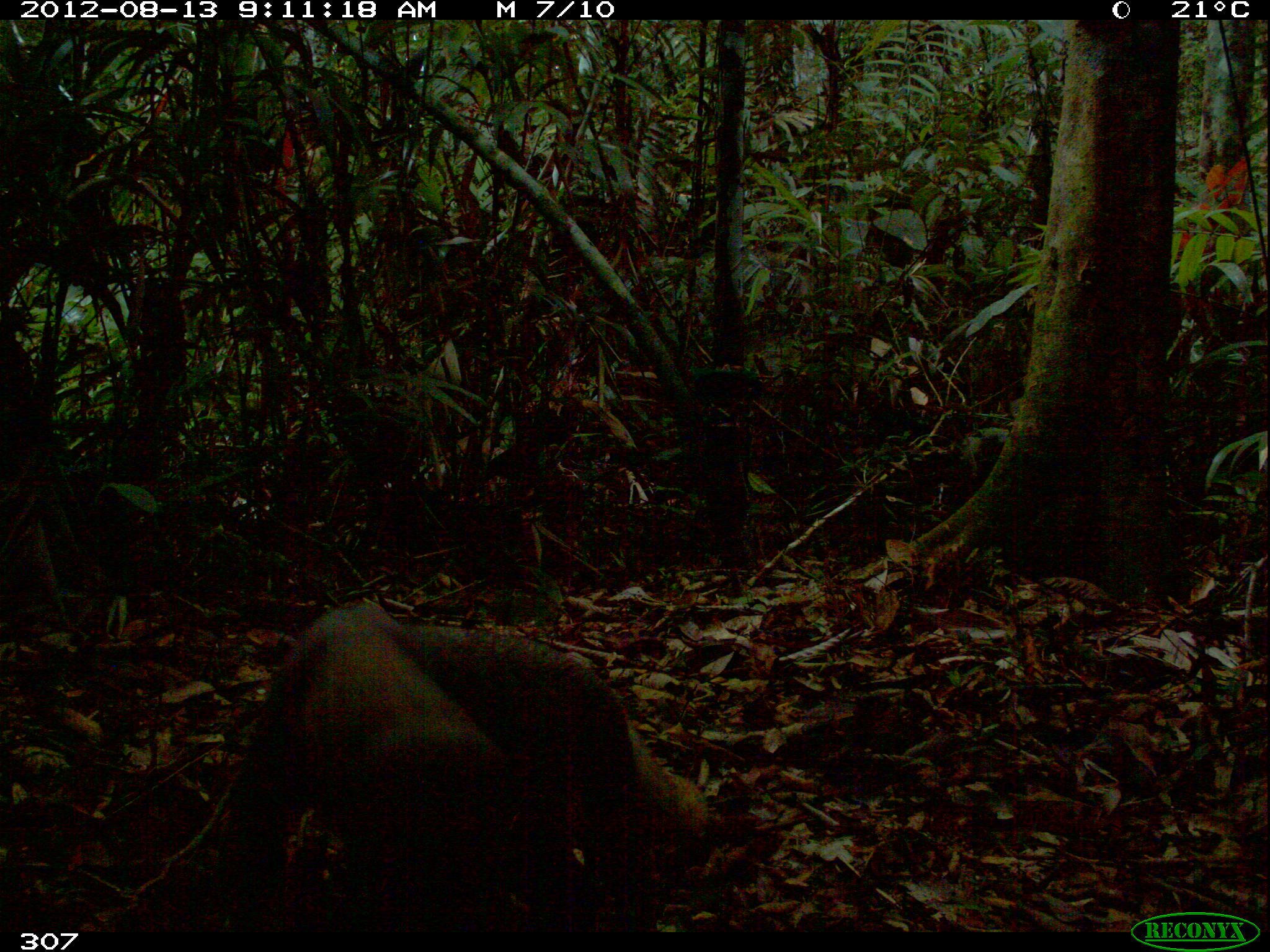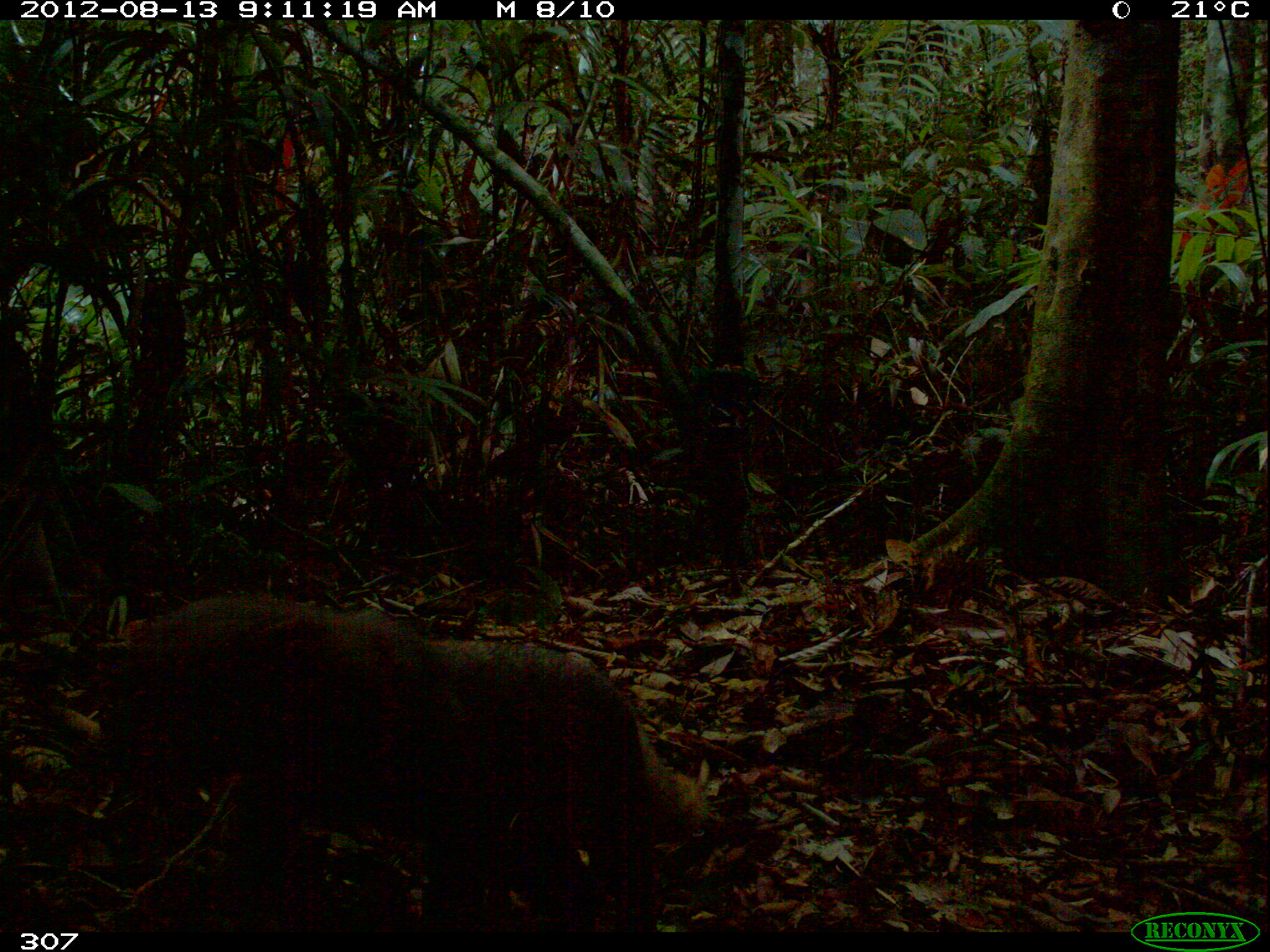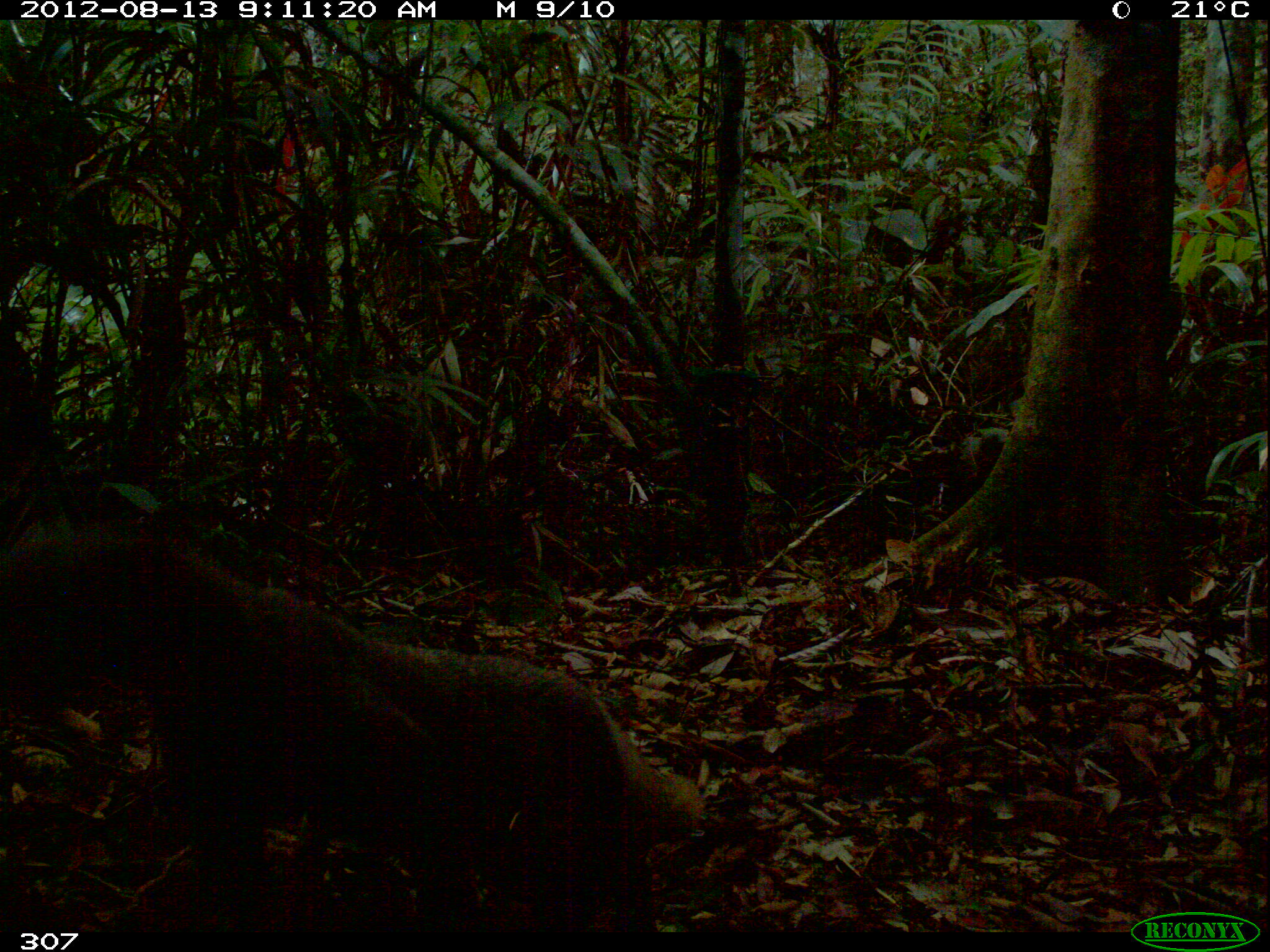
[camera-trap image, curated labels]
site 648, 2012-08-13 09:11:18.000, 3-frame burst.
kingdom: Animalia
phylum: Chordata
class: Mammalia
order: Carnivora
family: Mustelidae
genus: Eira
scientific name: Eira barbara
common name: tayra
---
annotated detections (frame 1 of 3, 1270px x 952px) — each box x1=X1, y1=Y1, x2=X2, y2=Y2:
eira barbara: x1=219, y1=592, x2=713, y2=928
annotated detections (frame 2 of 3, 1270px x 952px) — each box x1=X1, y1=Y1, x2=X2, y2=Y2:
eira barbara: x1=91, y1=593, x2=699, y2=928